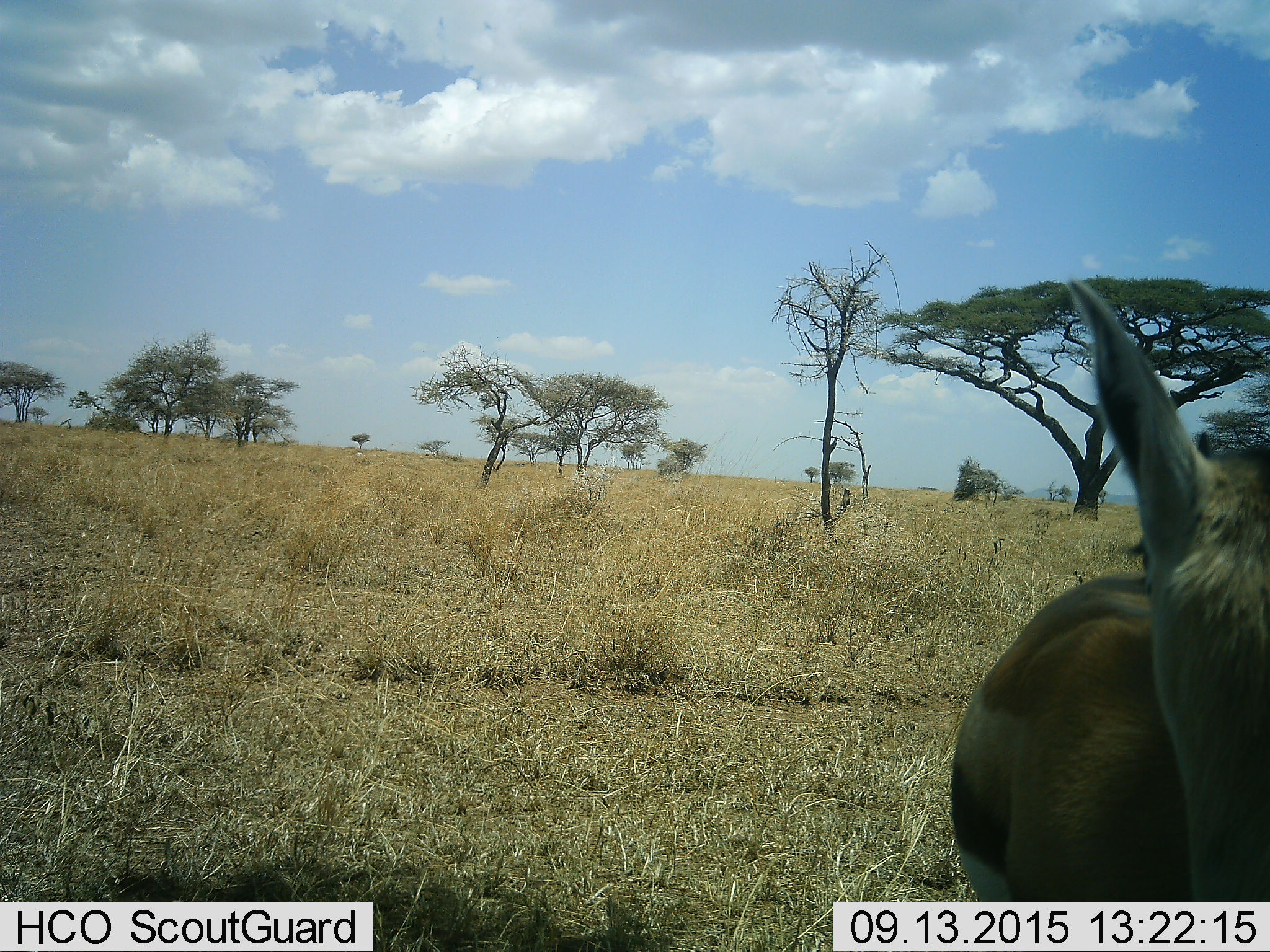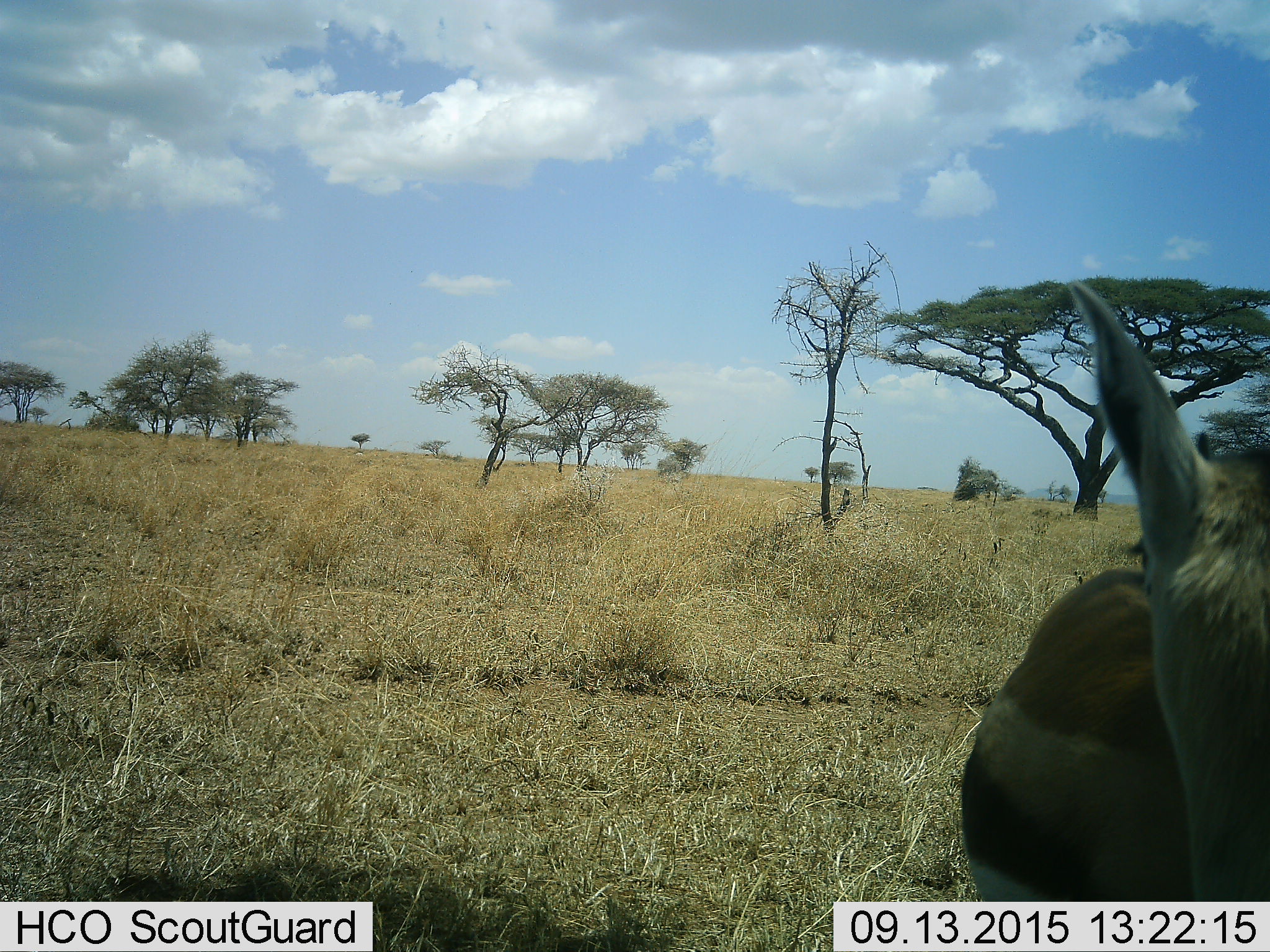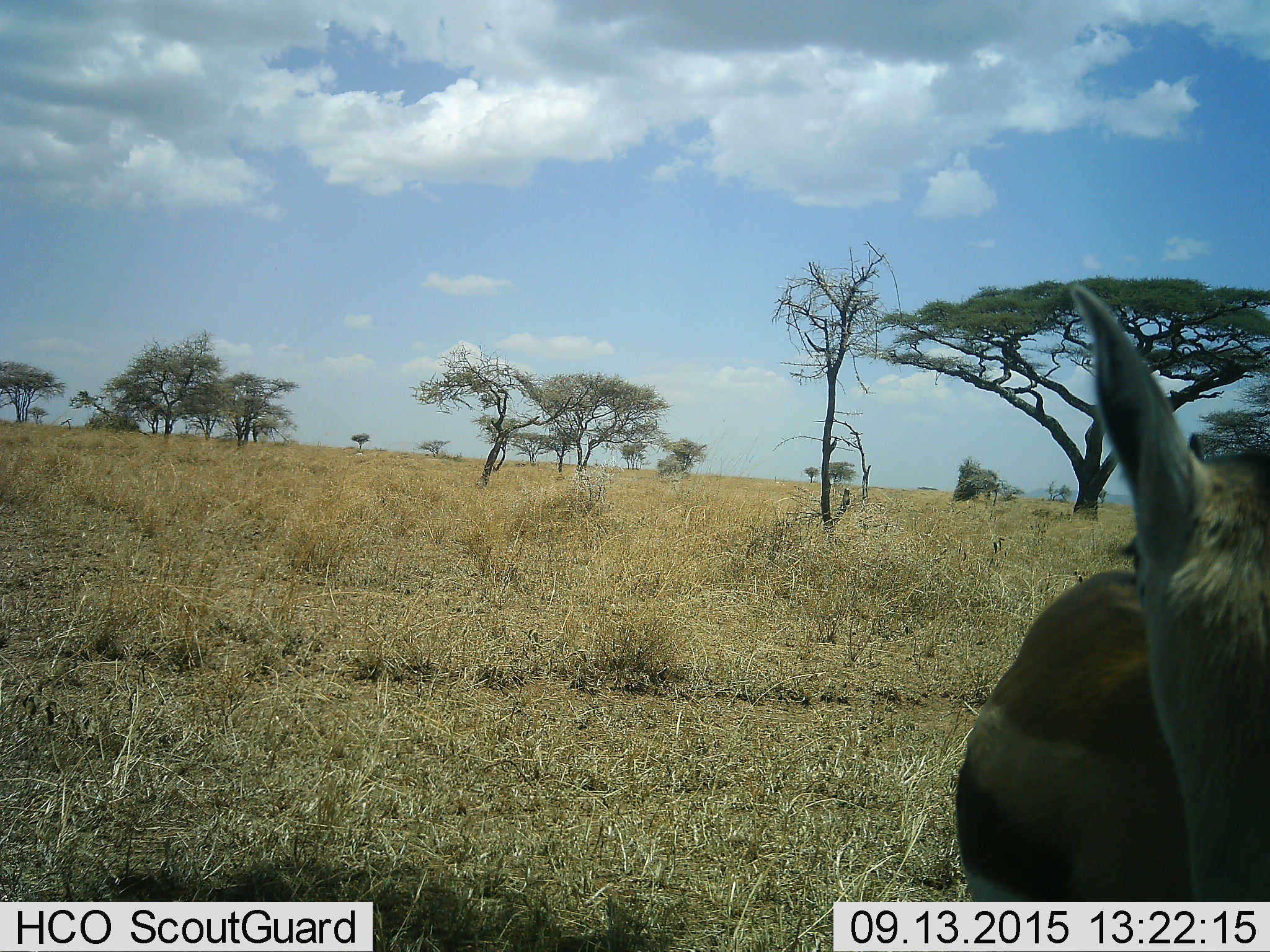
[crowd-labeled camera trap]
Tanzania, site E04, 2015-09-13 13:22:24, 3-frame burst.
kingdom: Animalia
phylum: Chordata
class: Mammalia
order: Artiodactyla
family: Bovidae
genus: Eudorcas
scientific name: Eudorcas thomsonii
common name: thomson's gazelle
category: gazellethomsons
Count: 1.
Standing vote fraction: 94%.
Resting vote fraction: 0%.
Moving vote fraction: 6%.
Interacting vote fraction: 0%.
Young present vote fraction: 6%.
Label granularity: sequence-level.